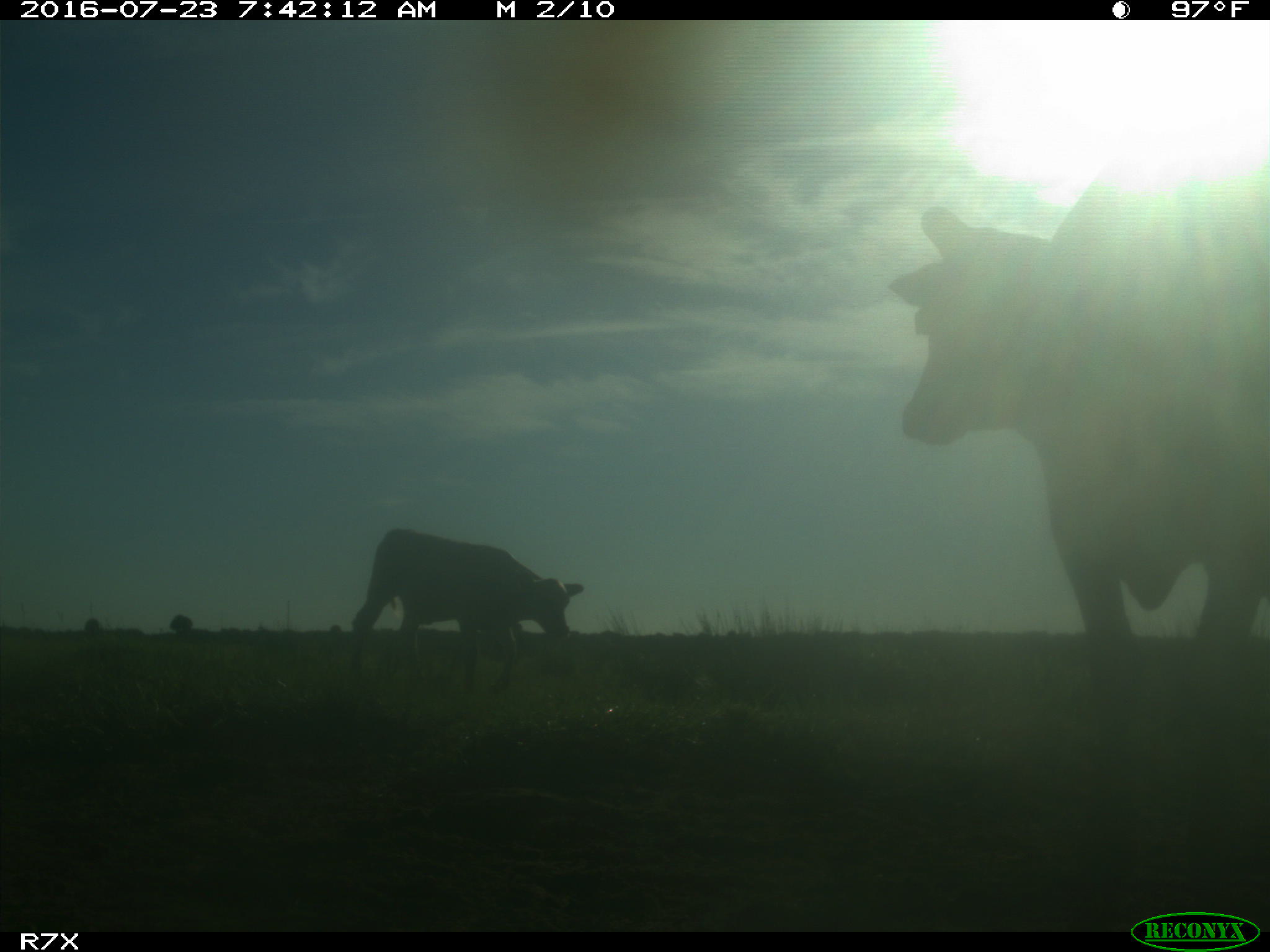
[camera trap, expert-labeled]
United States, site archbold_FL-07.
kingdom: Animalia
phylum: Chordata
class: Mammalia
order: Artiodactyla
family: Bovidae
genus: Bos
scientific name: Bos taurus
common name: domestic cow